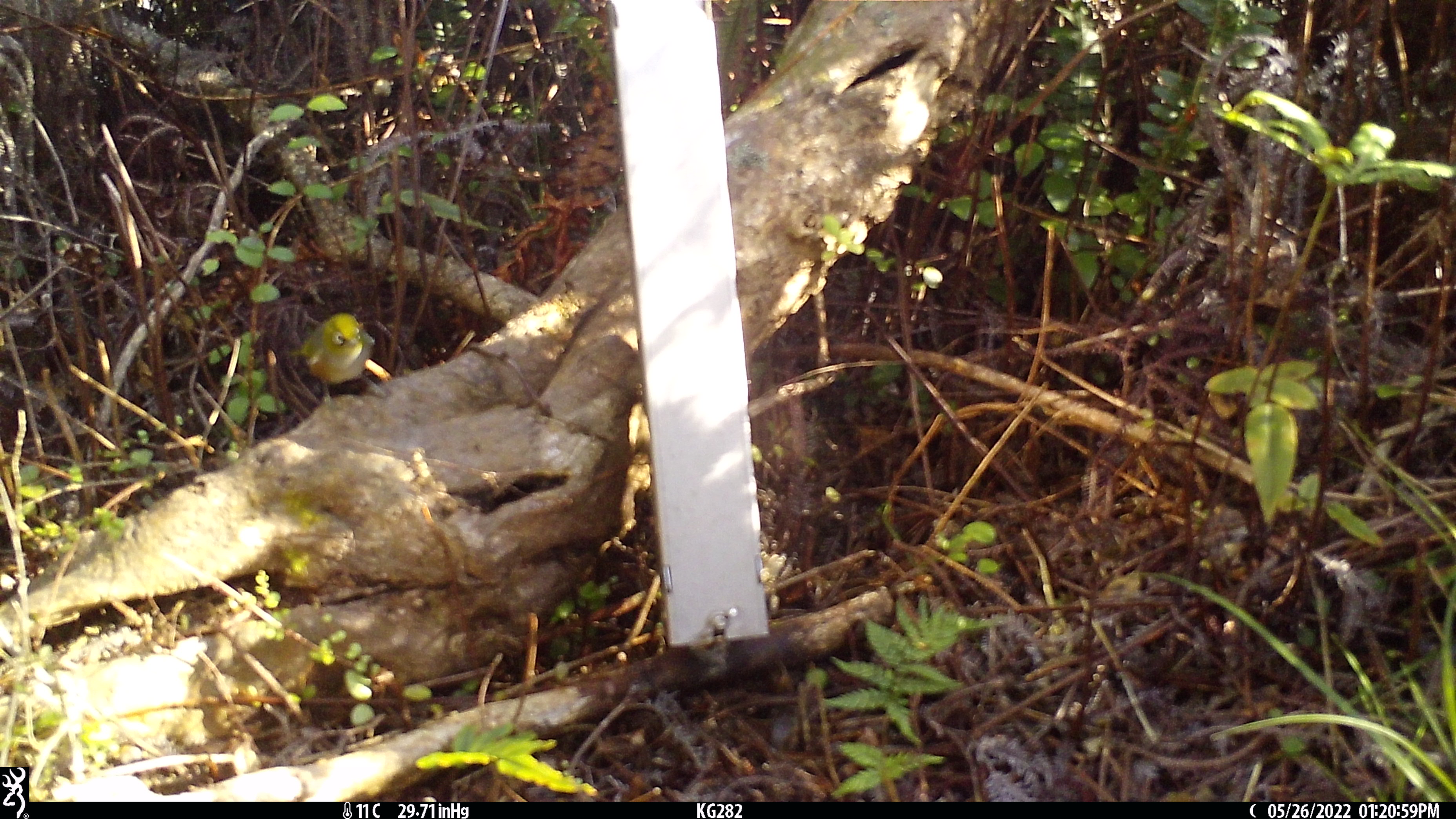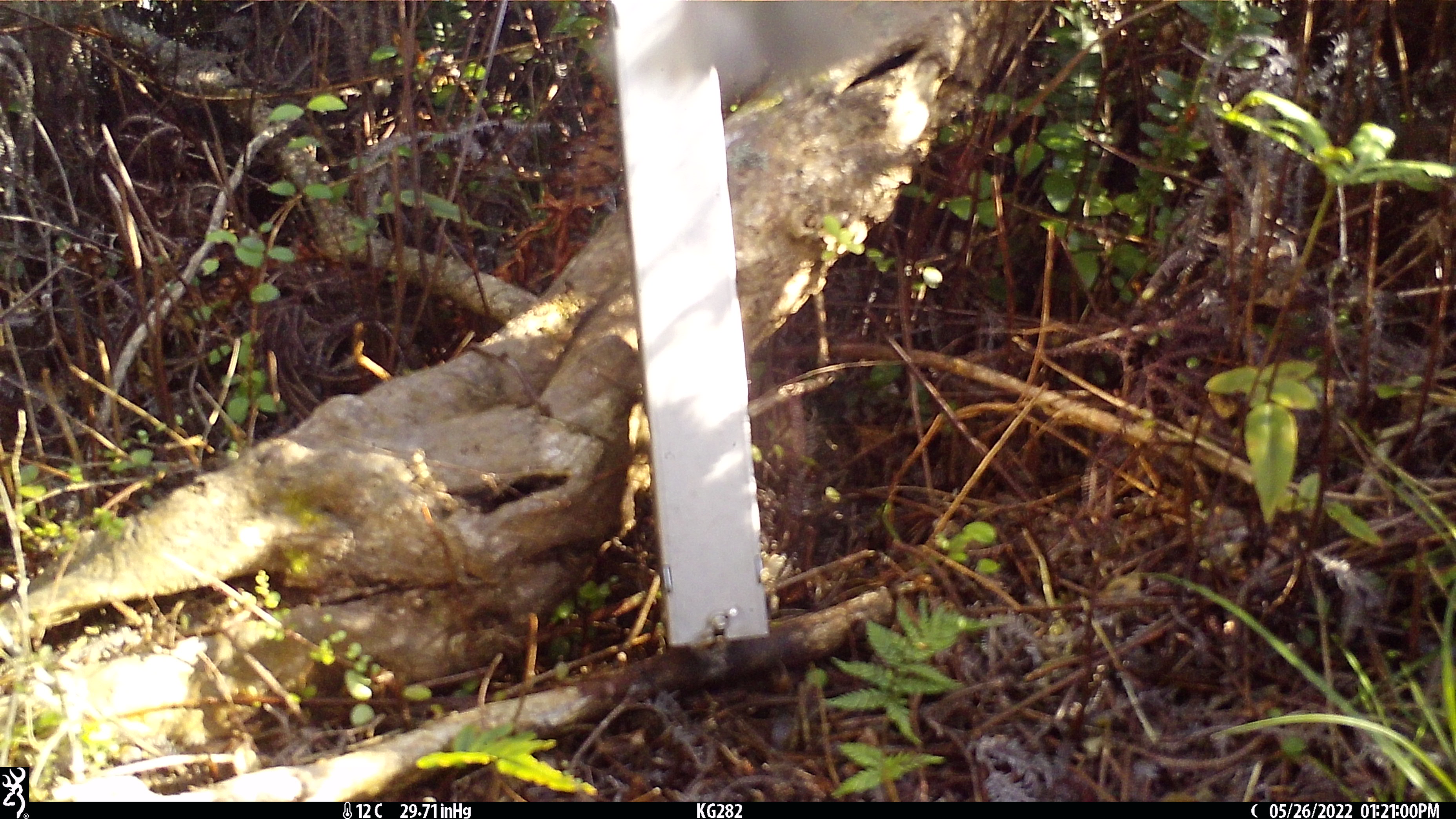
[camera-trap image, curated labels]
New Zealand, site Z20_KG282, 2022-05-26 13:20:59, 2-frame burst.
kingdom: Animalia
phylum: Chordata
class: Aves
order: Passeriformes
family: Zosteropidae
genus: Zosterops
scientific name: Zosterops lateralis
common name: silvereye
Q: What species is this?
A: Silvereye (Zosterops lateralis).